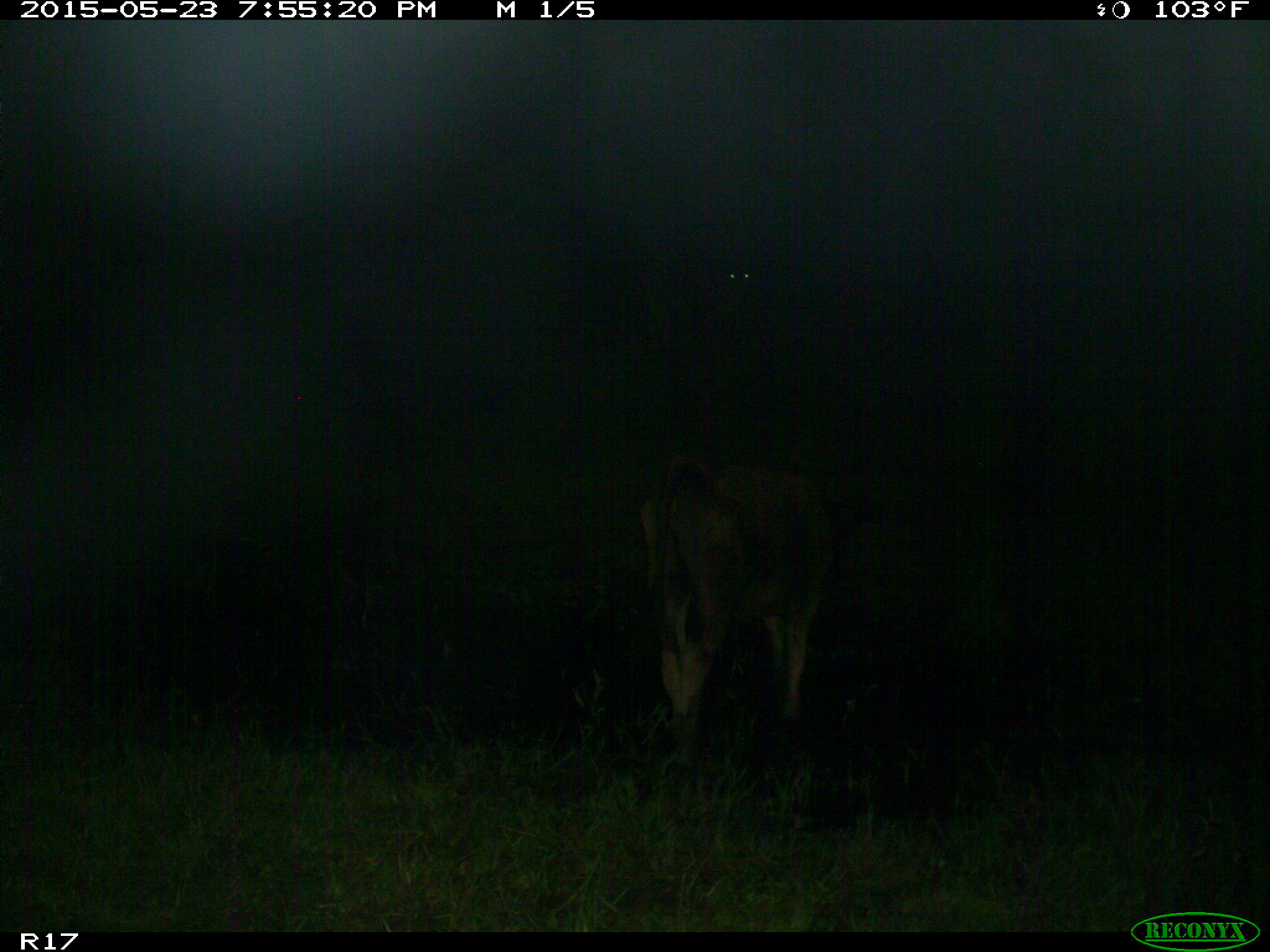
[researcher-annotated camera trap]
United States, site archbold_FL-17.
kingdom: Animalia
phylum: Chordata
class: Mammalia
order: Artiodactyla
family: Bovidae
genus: Bos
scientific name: Bos taurus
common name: domestic cow